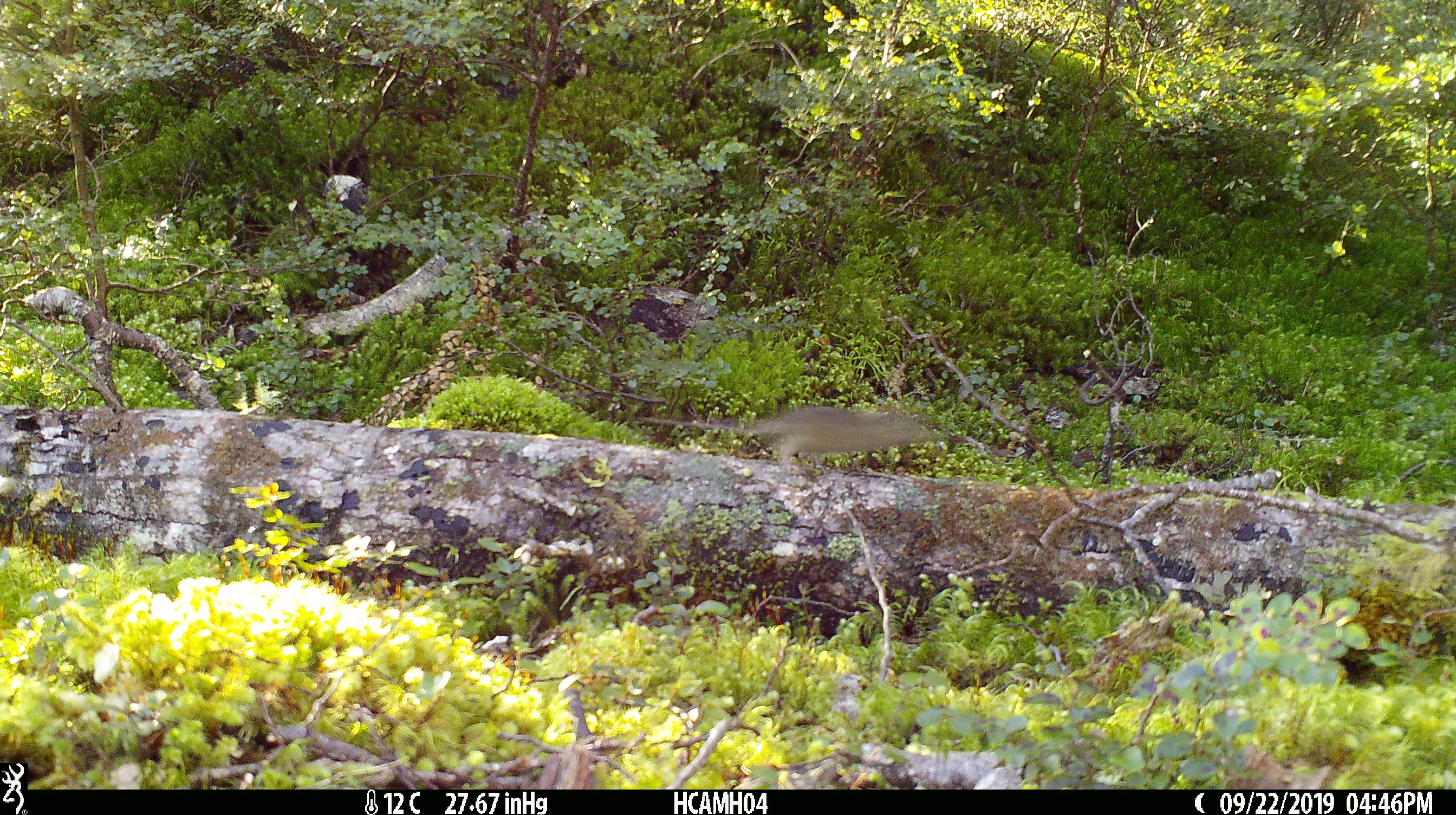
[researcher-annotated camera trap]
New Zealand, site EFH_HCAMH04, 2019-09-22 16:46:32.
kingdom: Animalia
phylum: Chordata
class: Mammalia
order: Rodentia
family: Muridae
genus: Mus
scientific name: Mus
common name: mouse